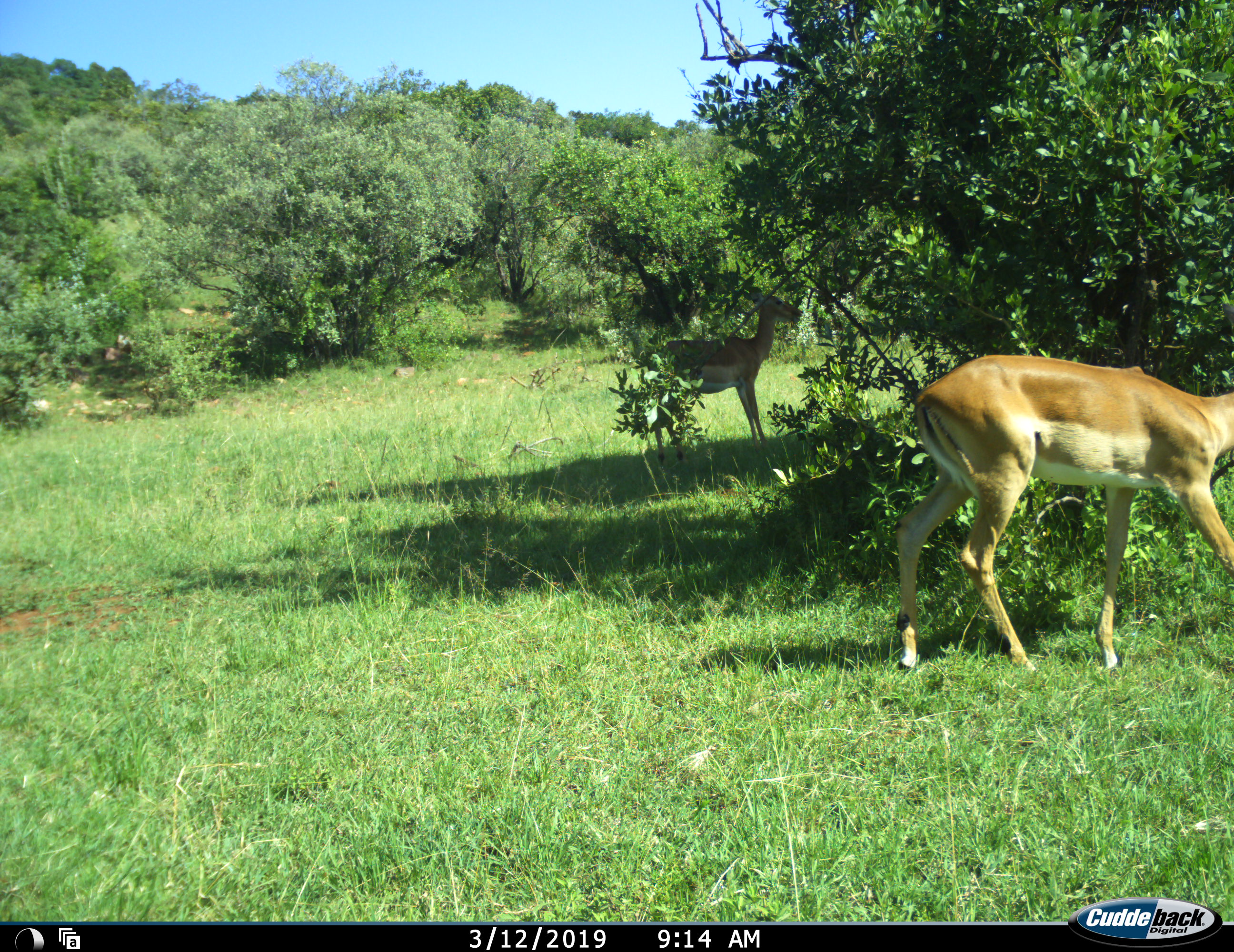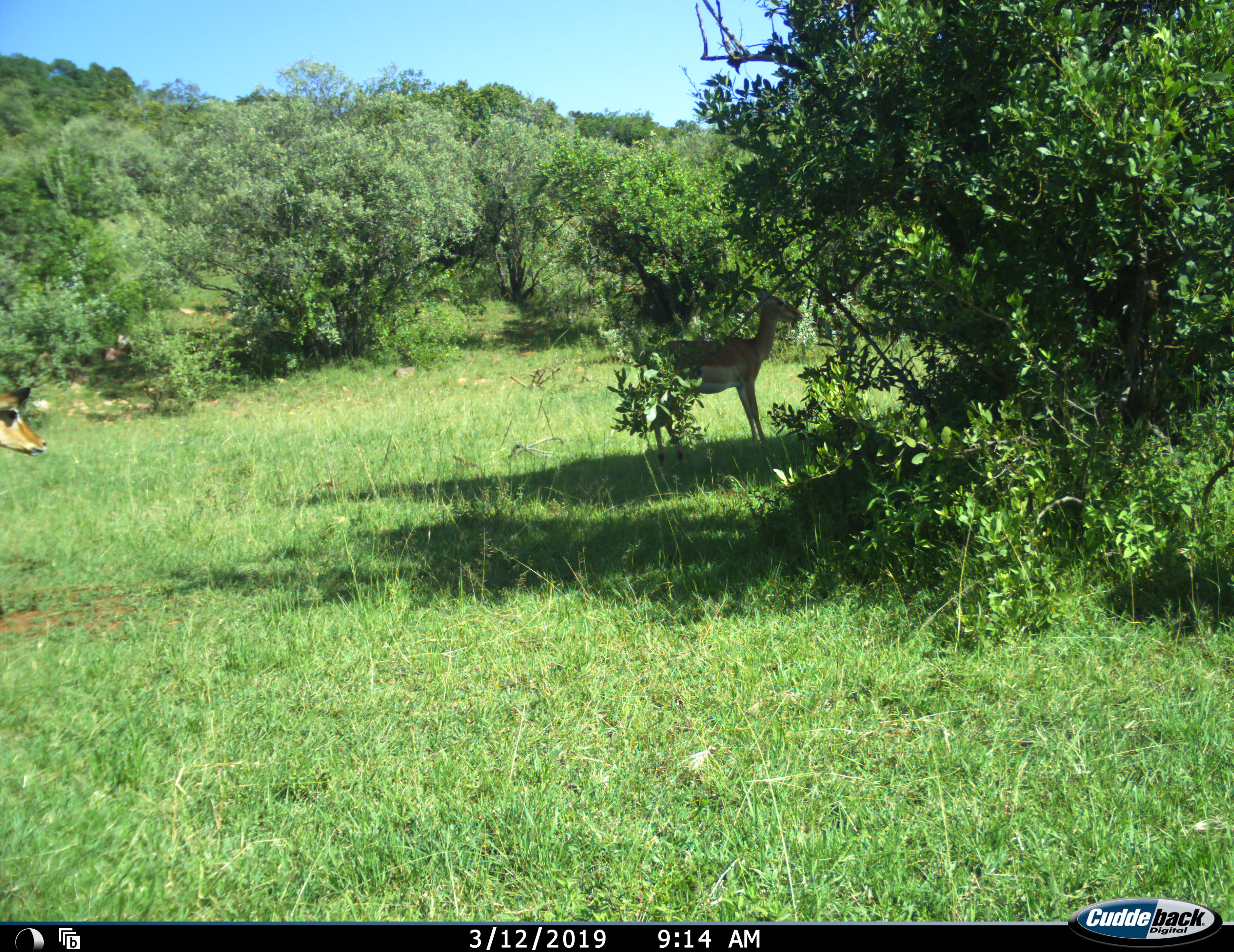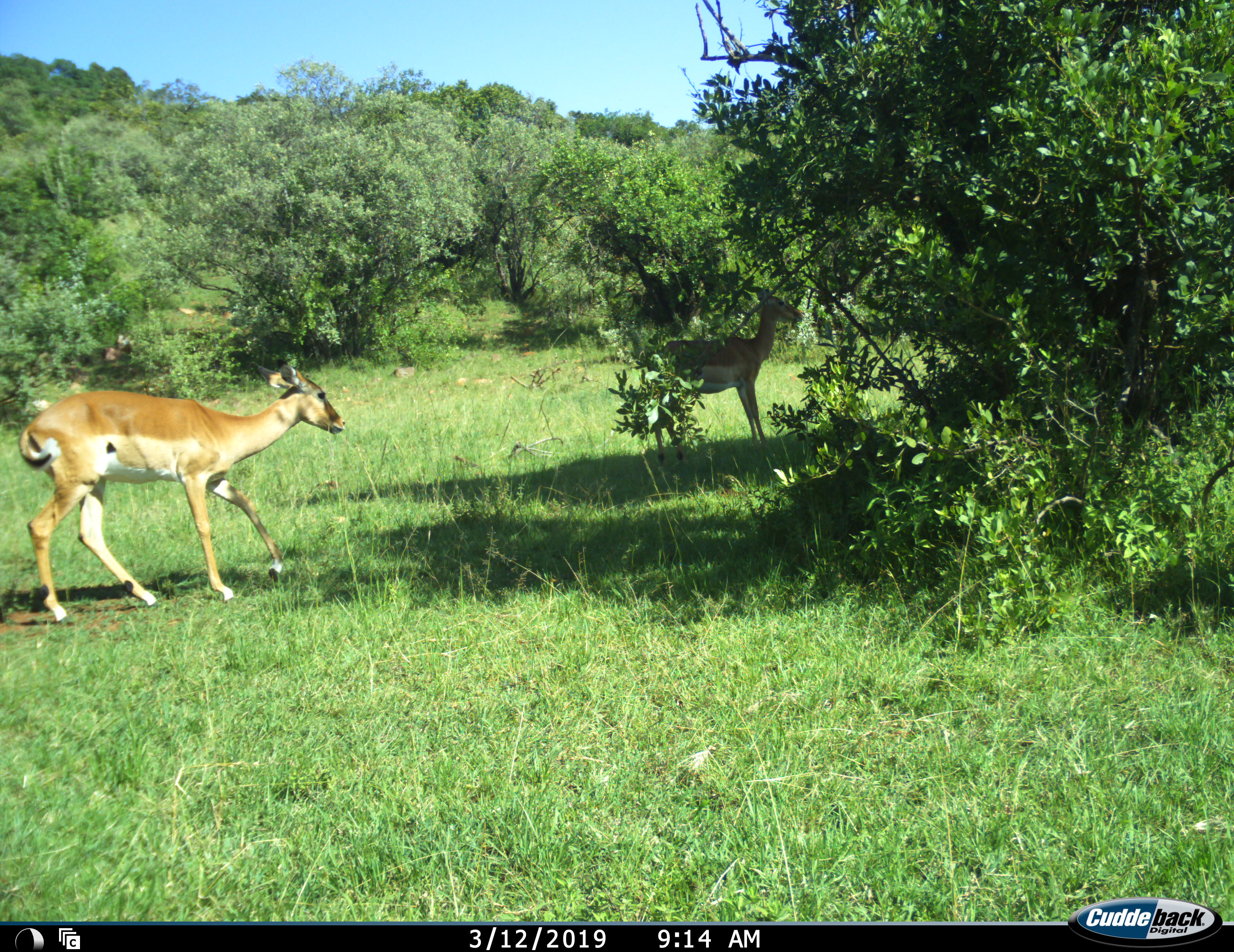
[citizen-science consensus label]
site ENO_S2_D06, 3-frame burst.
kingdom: Animalia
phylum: Chordata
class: Mammalia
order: Artiodactyla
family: Bovidae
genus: Aepyceros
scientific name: Aepyceros melampus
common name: impala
Impala (Aepyceros melampus), count 3. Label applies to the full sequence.